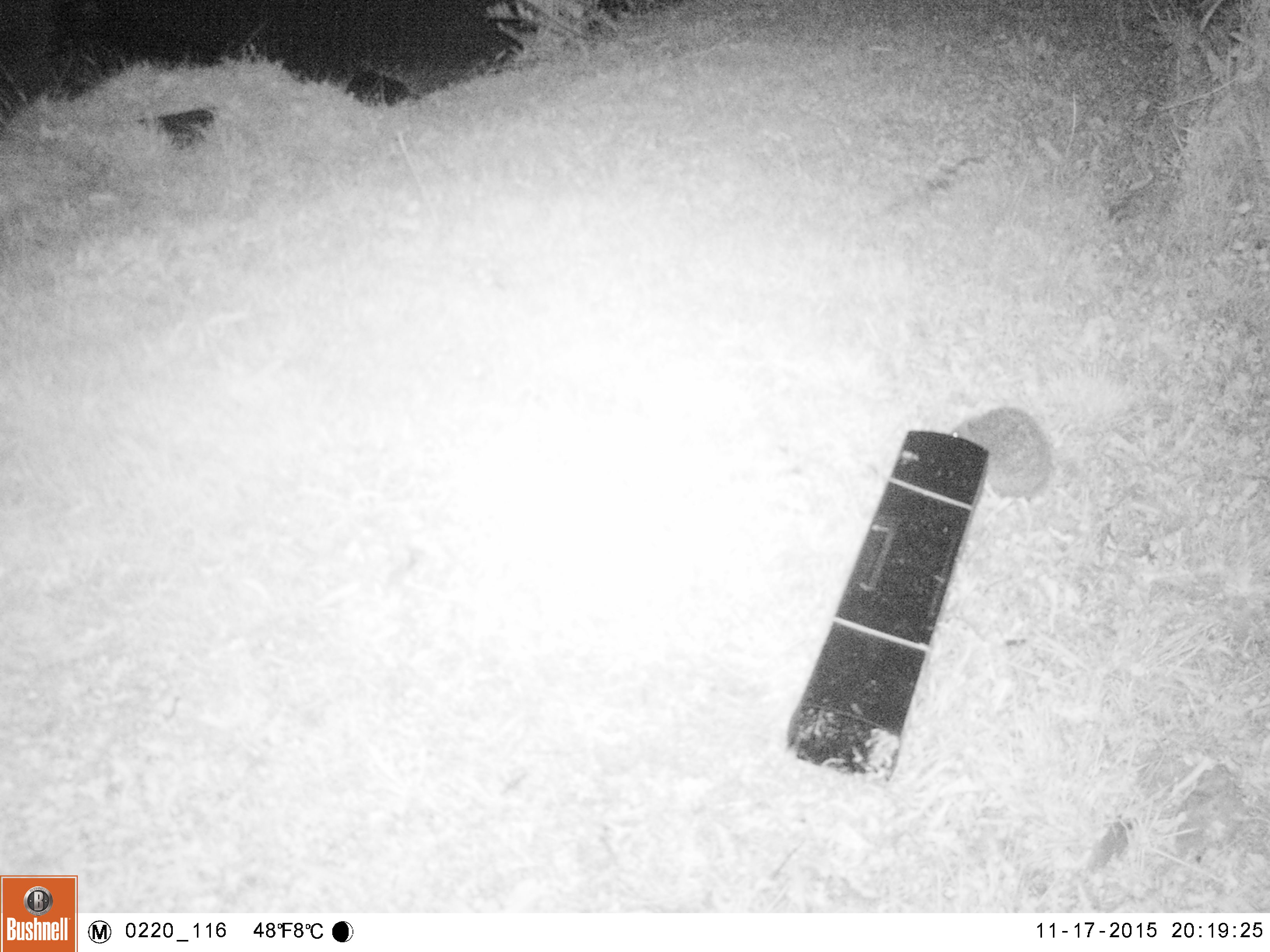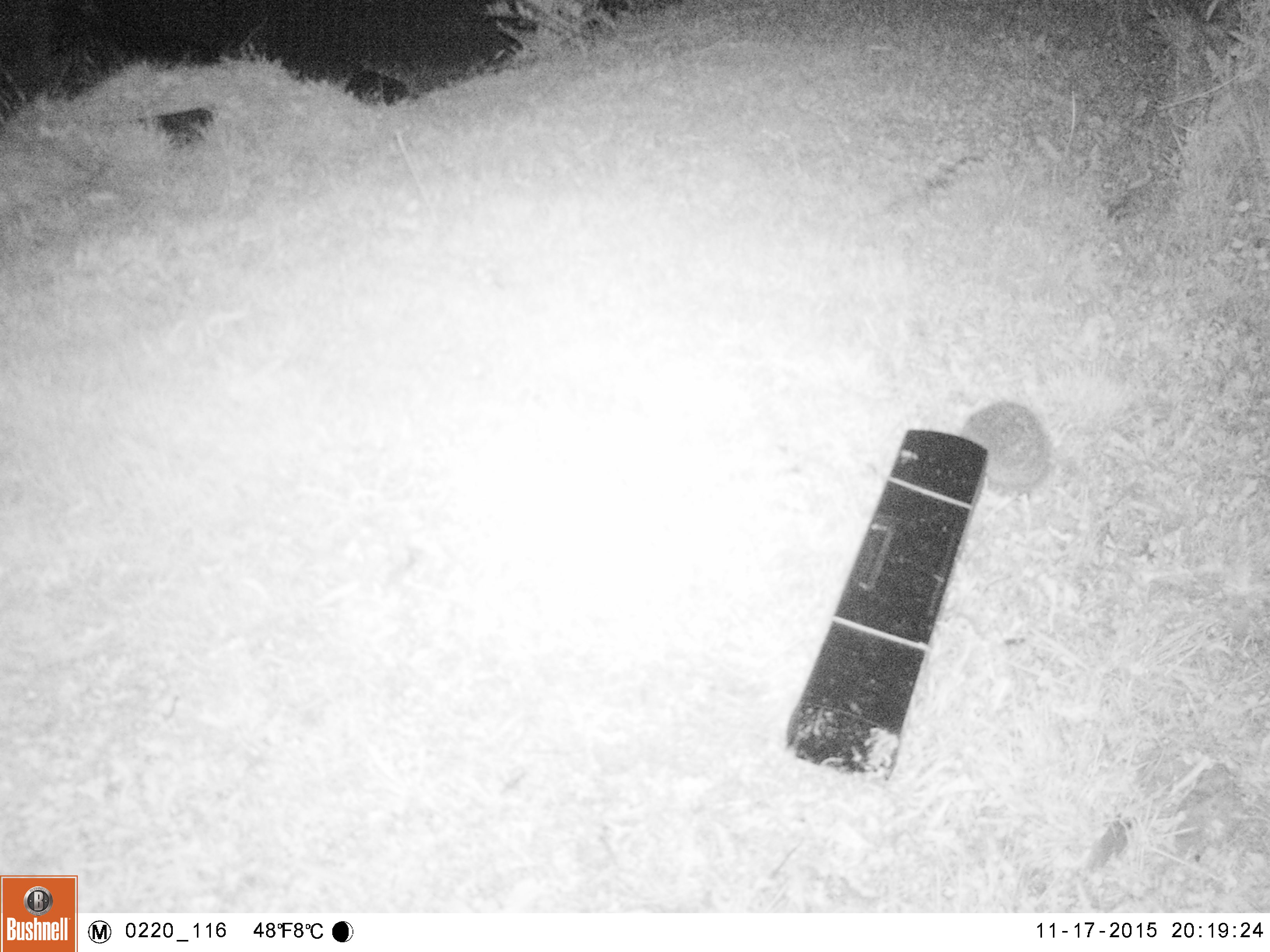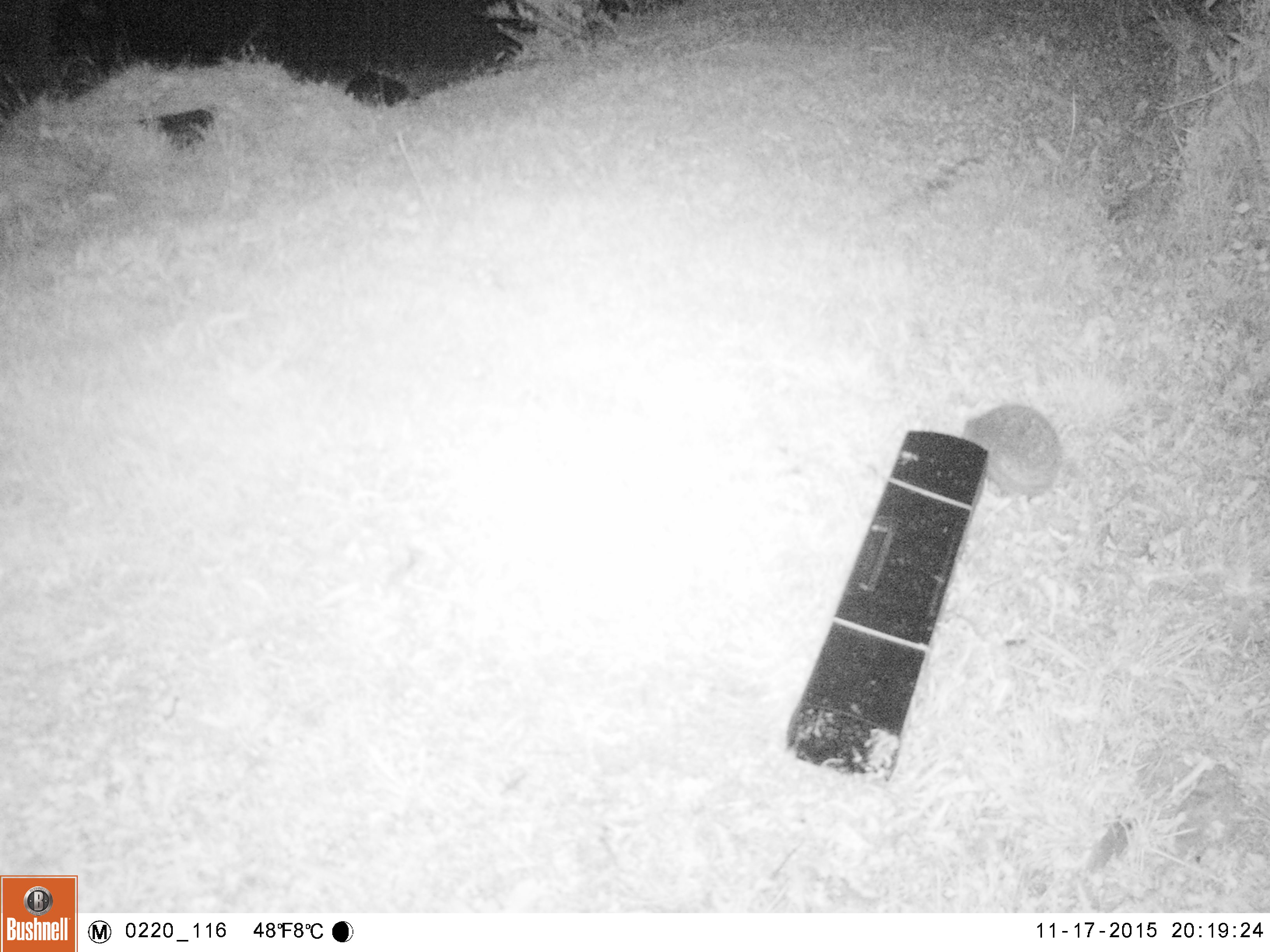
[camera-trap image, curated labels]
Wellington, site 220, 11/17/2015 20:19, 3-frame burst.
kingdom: Animalia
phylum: Chordata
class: Mammalia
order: Eulipotyphla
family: Erinaceidae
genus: Erinaceus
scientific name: Erinaceus europaeus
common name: hedgehog